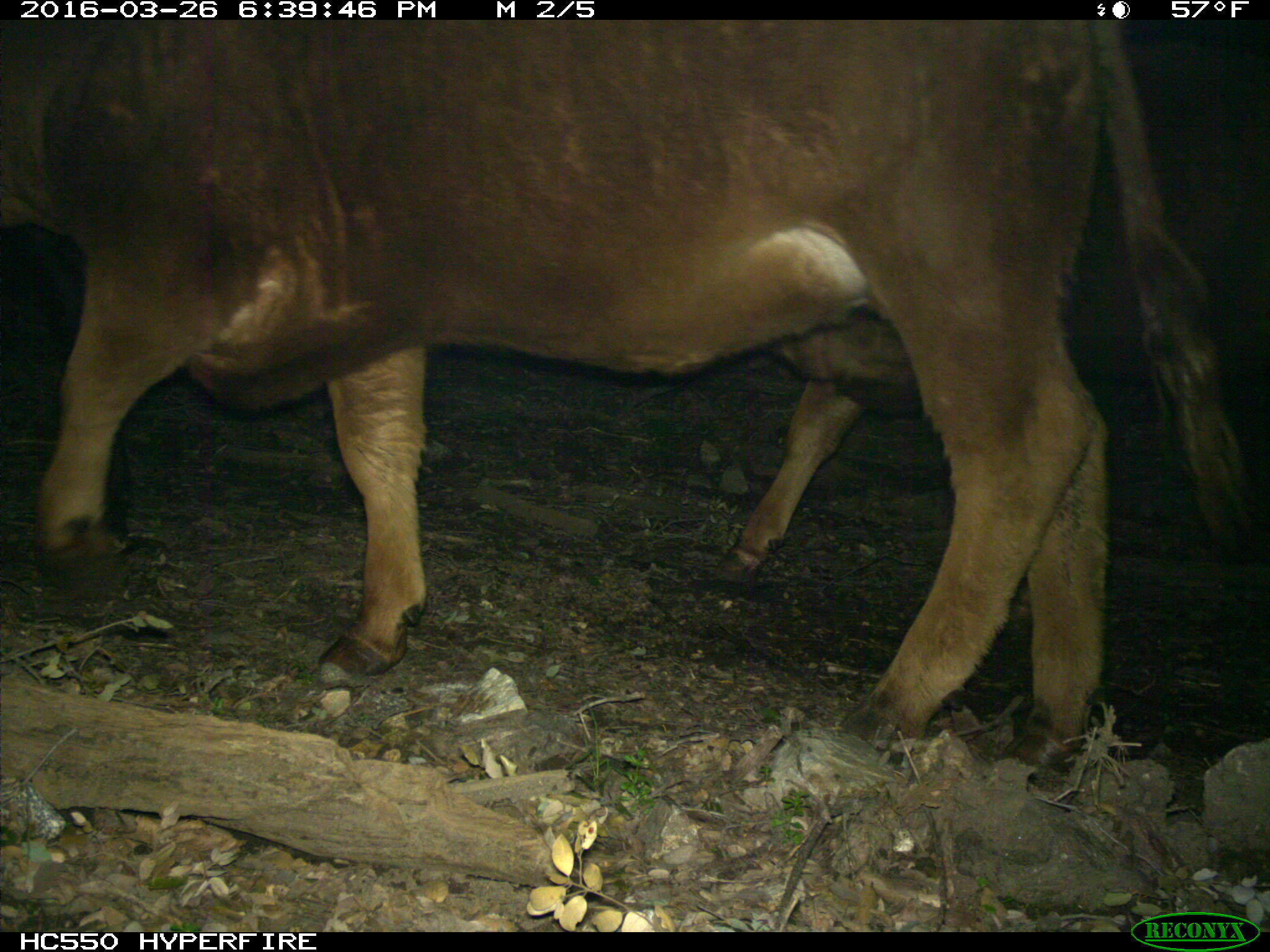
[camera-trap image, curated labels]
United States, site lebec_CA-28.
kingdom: Animalia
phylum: Chordata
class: Mammalia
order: Artiodactyla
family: Bovidae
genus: Bos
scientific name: Bos taurus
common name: domestic cow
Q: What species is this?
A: Bos taurus (domestic cow).